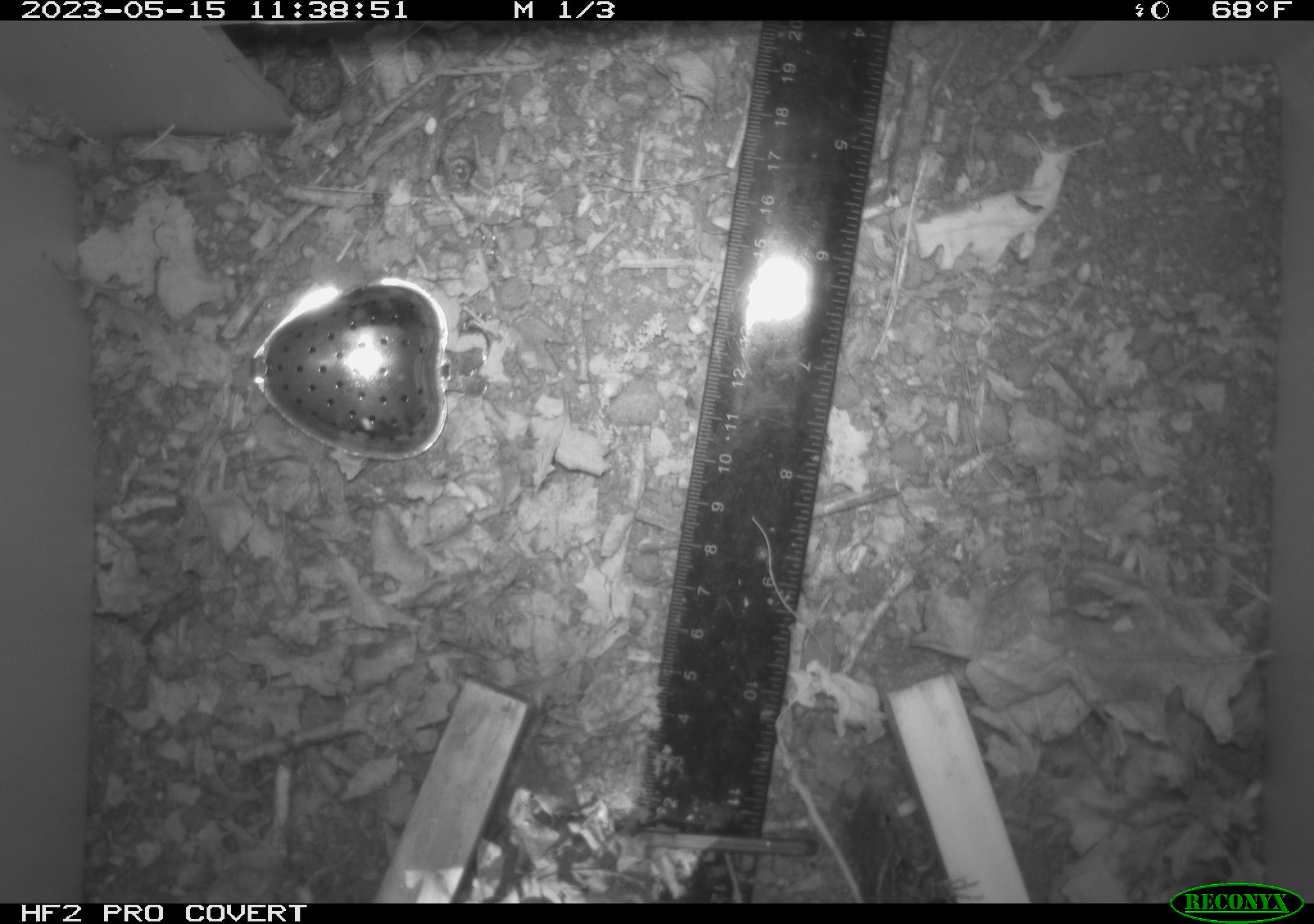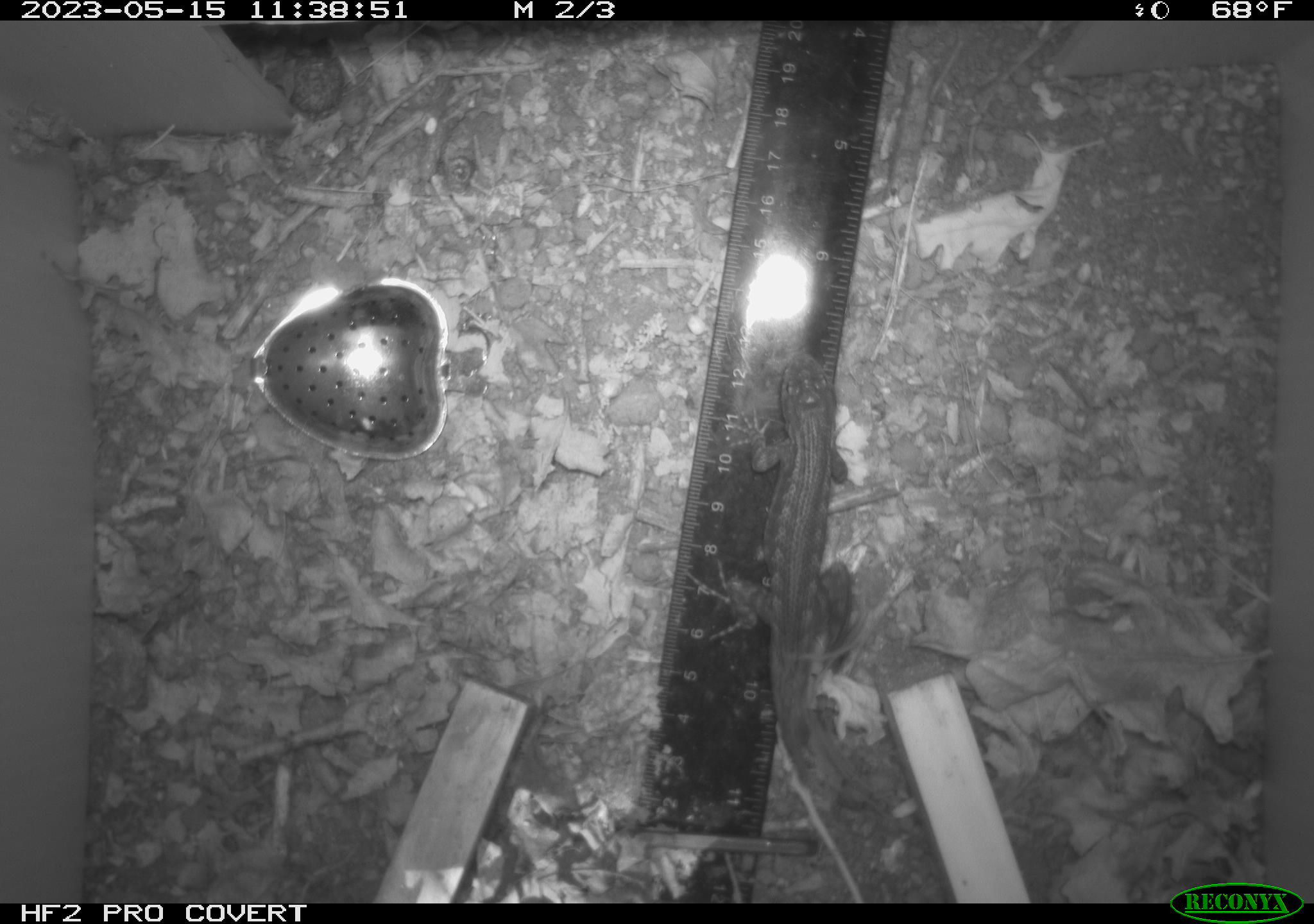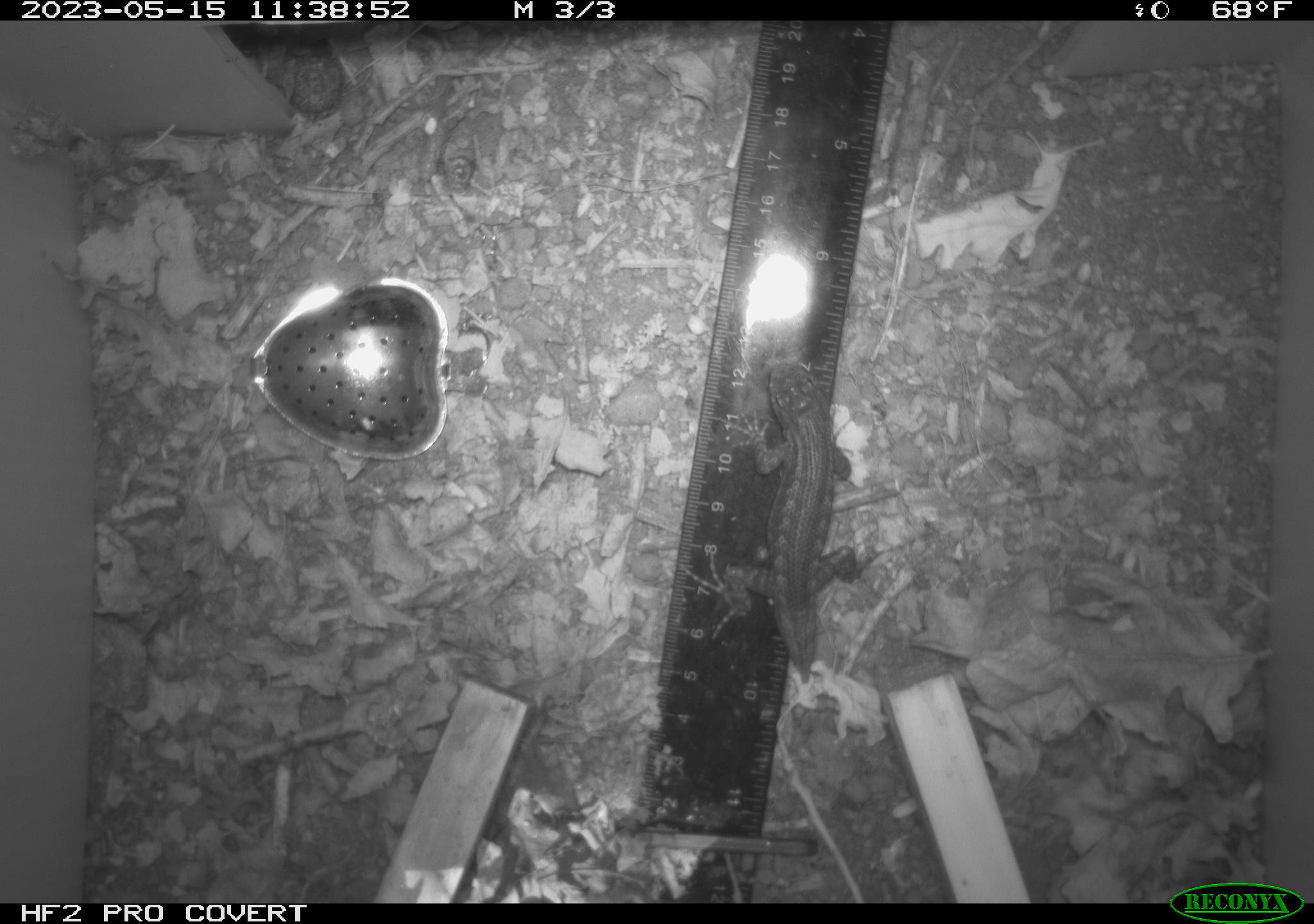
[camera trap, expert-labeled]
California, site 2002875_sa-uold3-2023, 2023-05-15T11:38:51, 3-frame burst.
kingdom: Animalia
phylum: Chordata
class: Reptilia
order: Squamata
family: Phrynosomatidae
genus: Sceloporus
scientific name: Sceloporus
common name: spiny lizards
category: sceloporus species